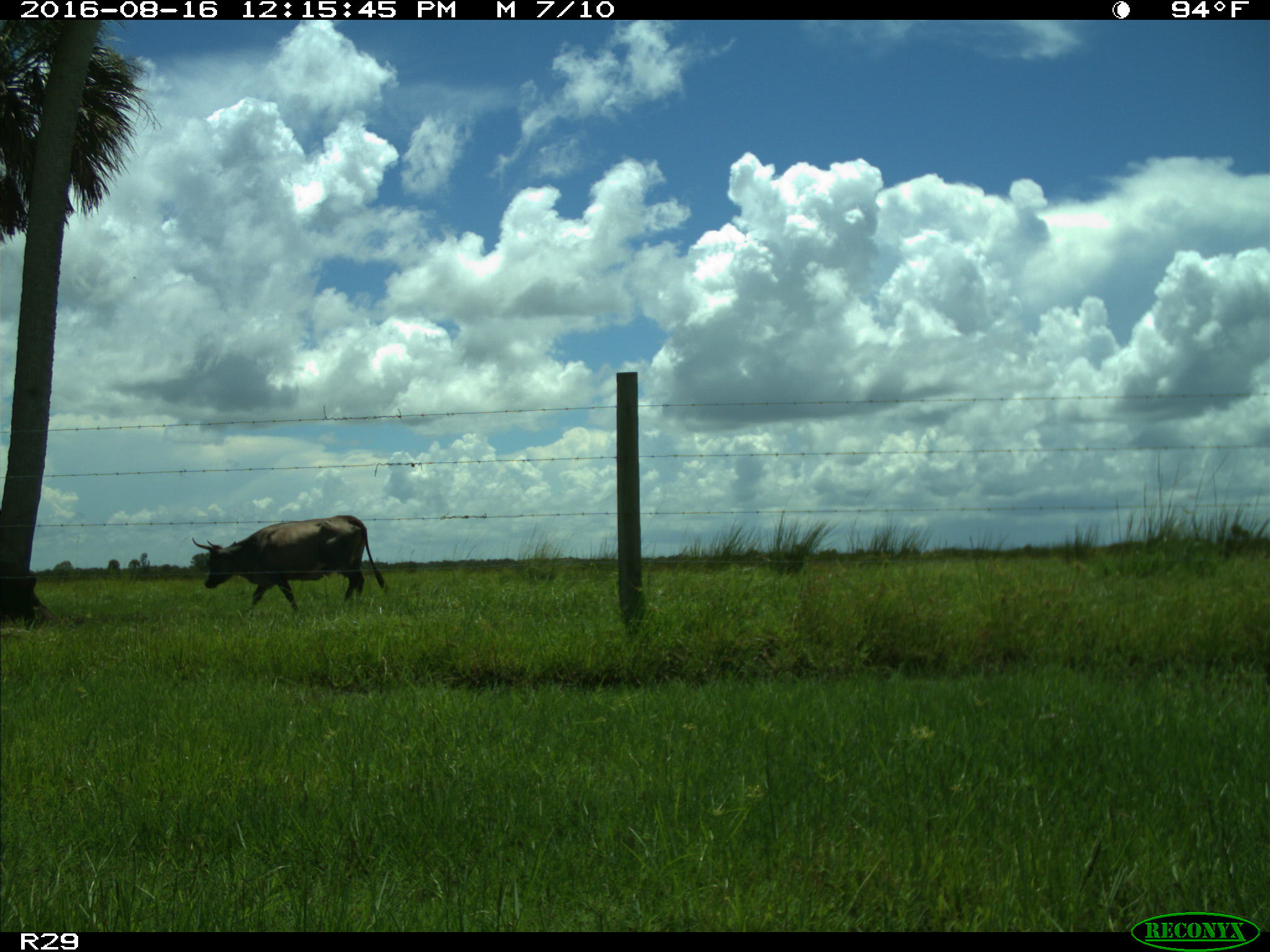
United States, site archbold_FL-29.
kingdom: Animalia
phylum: Chordata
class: Mammalia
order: Artiodactyla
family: Bovidae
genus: Bos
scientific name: Bos taurus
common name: domestic cow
Bos taurus (domestic cow).